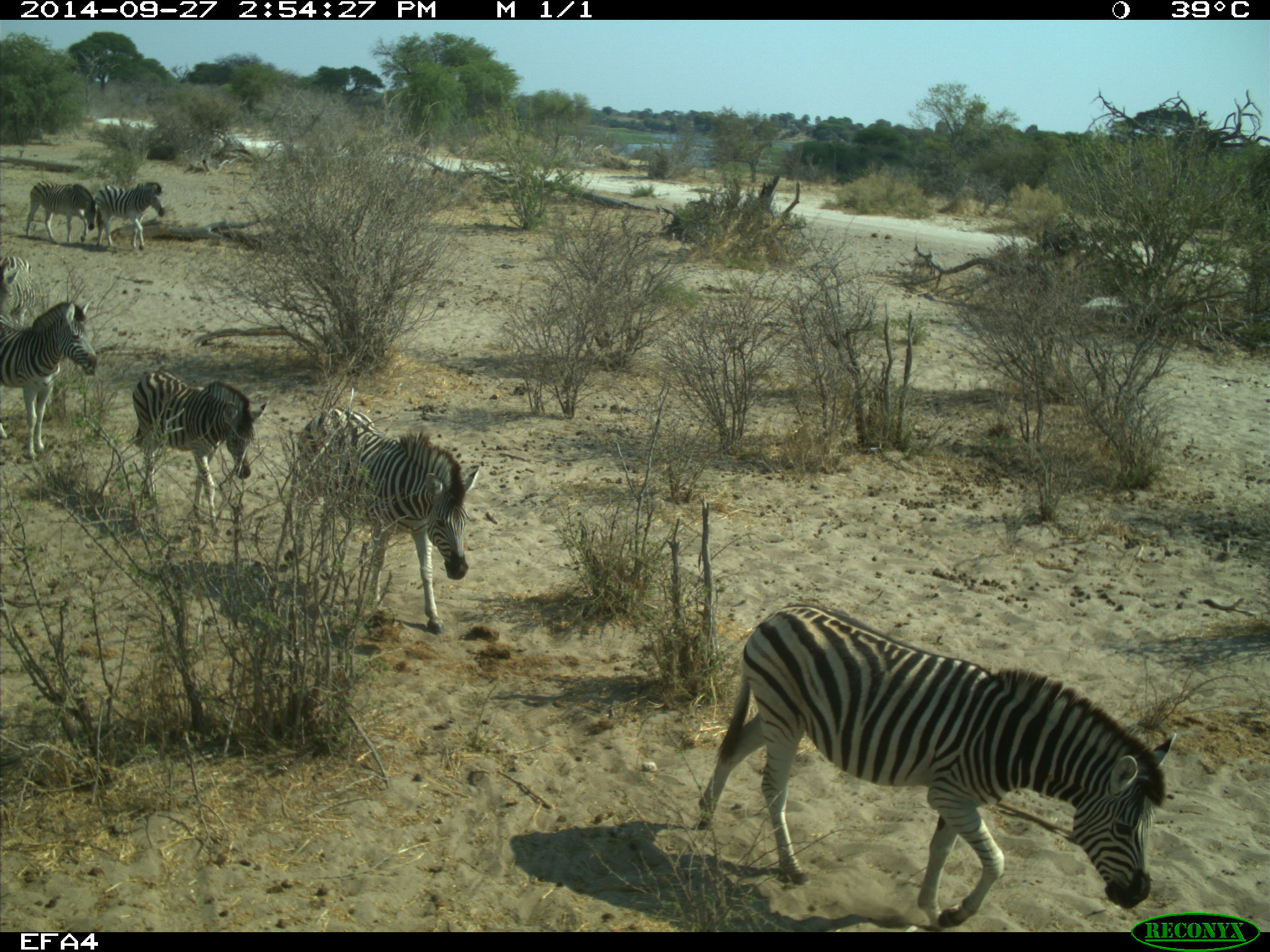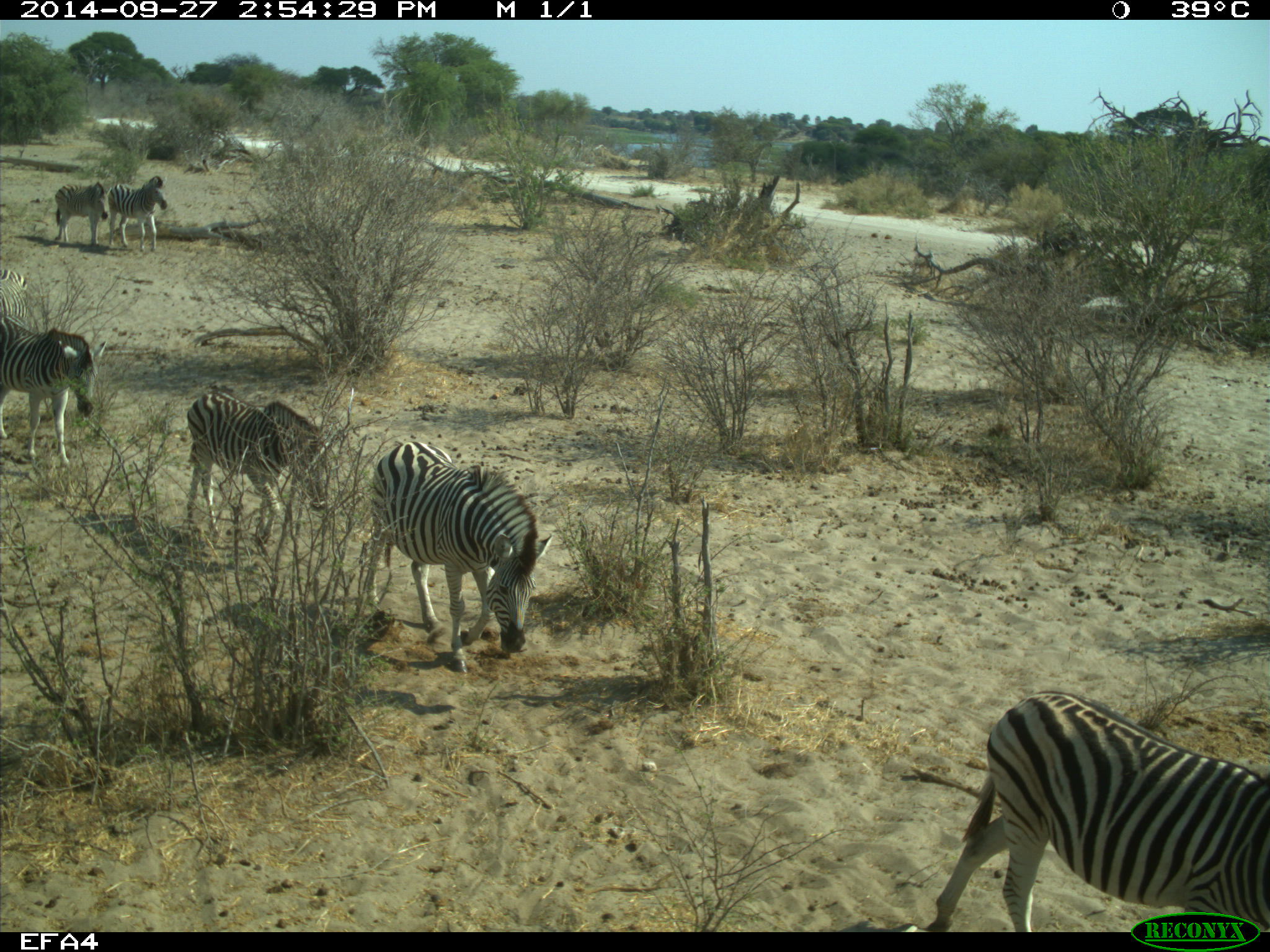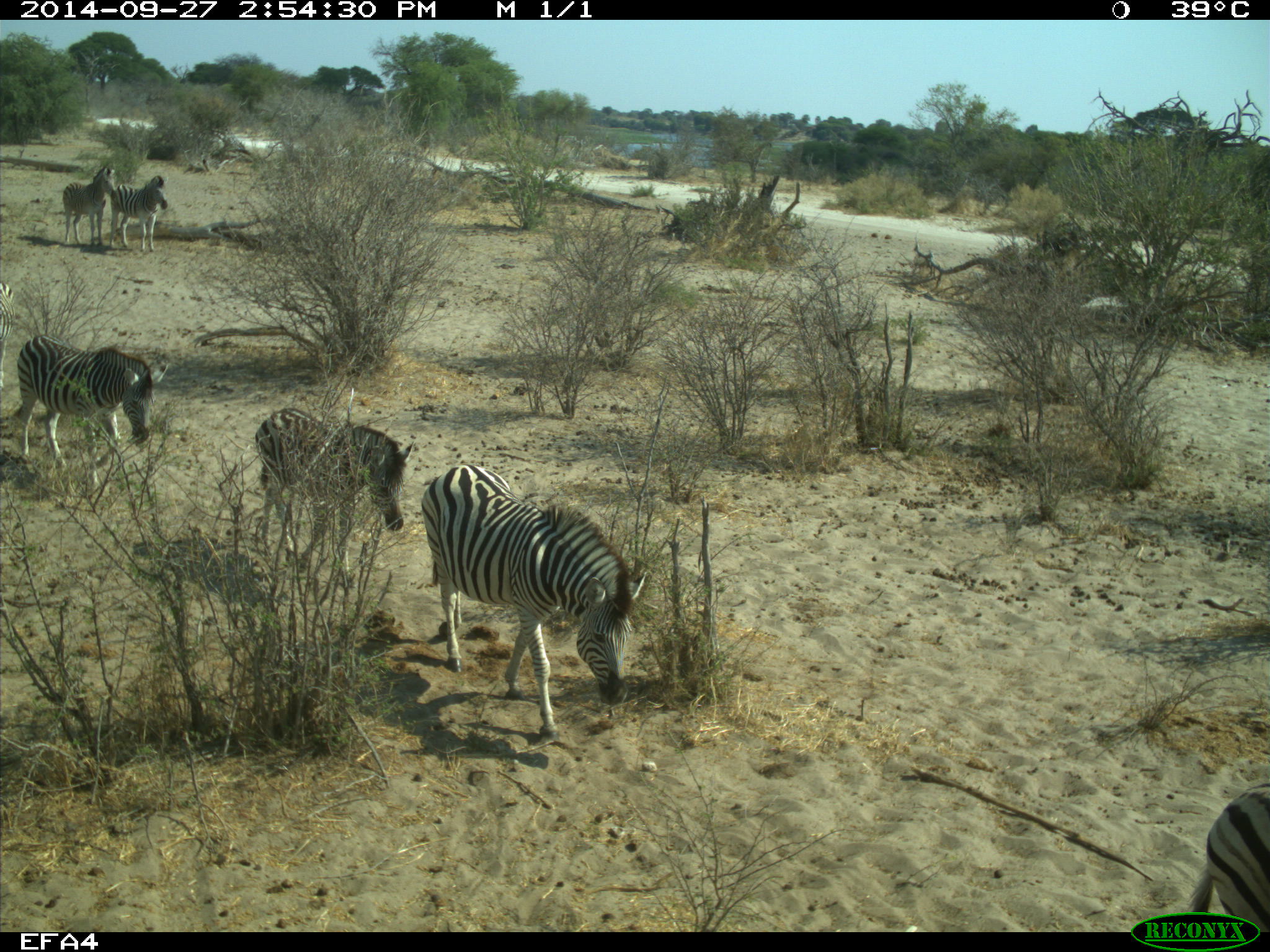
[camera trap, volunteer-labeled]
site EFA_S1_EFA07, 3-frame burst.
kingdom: Animalia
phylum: Chordata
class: Mammalia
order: Perissodactyla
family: Equidae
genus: Equus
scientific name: Equus quagga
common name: plains zebra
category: zebraplains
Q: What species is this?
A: Zebraplains (plains zebra) (Equus quagga).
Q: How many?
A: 7.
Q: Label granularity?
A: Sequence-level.